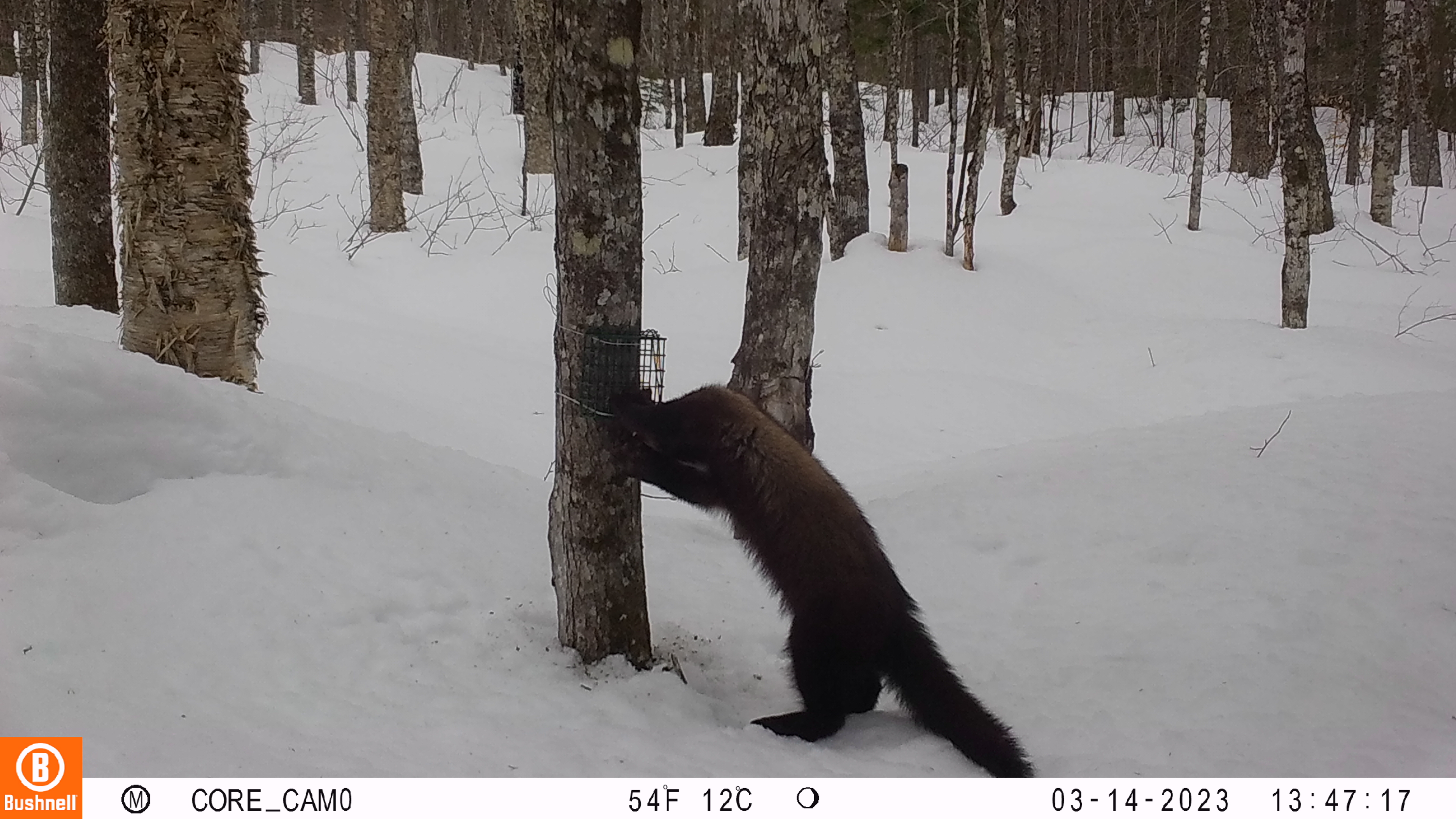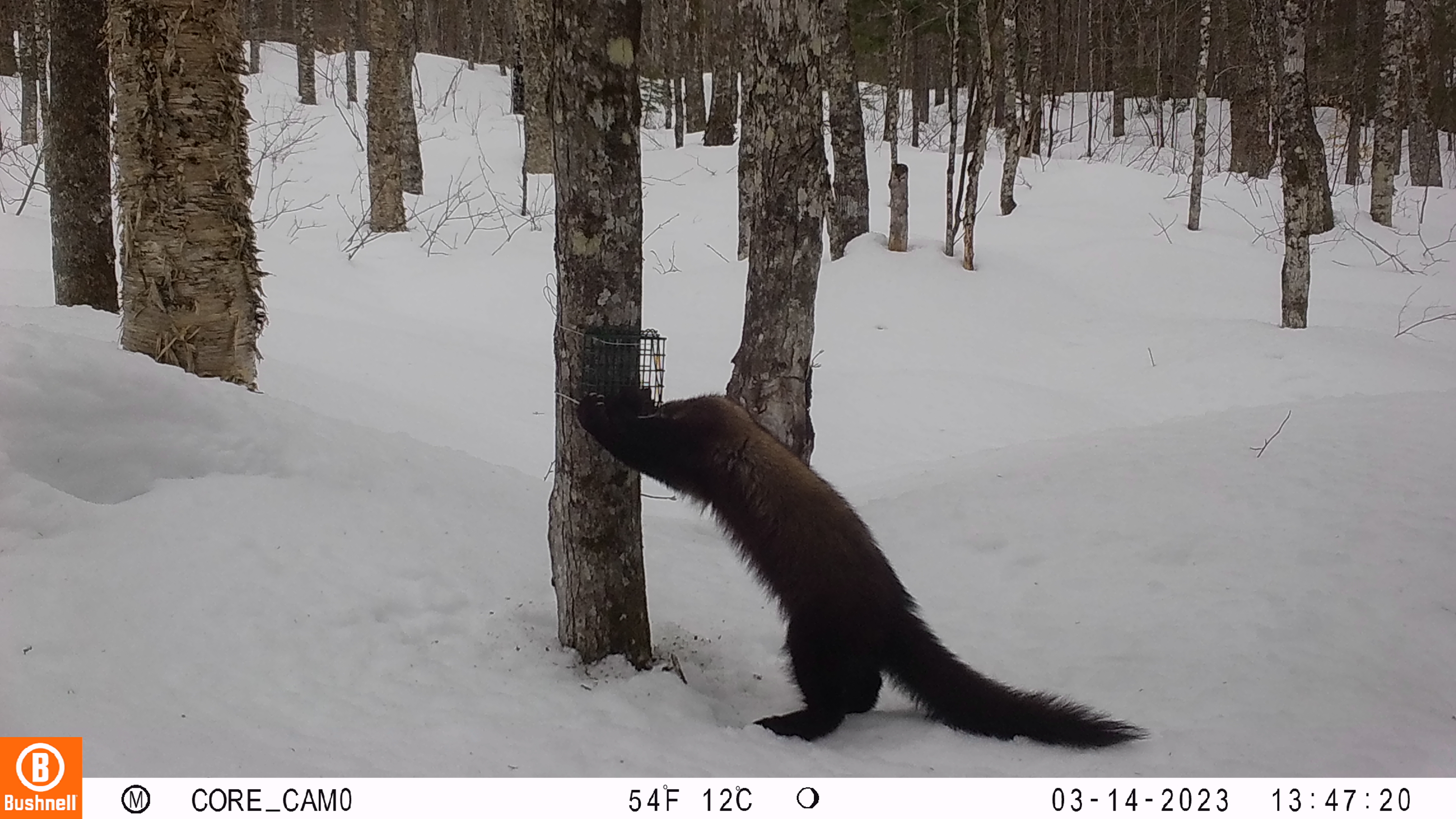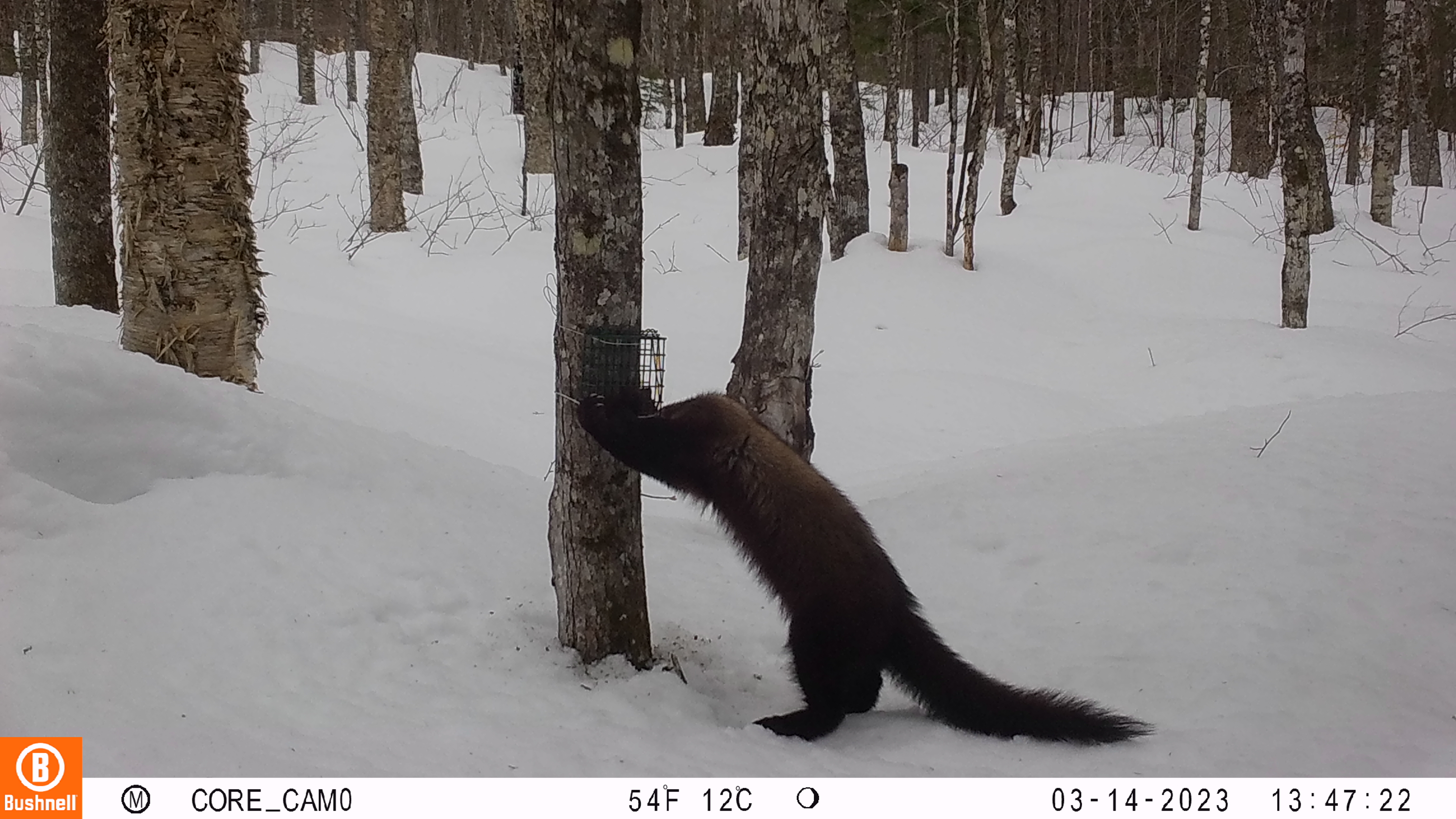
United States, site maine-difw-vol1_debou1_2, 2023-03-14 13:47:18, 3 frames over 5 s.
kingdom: Animalia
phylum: Chordata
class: Mammalia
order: Carnivora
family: Mustelidae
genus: Pekania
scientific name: Pekania pennanti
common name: fisher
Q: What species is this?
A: Fisher (Pekania pennanti).